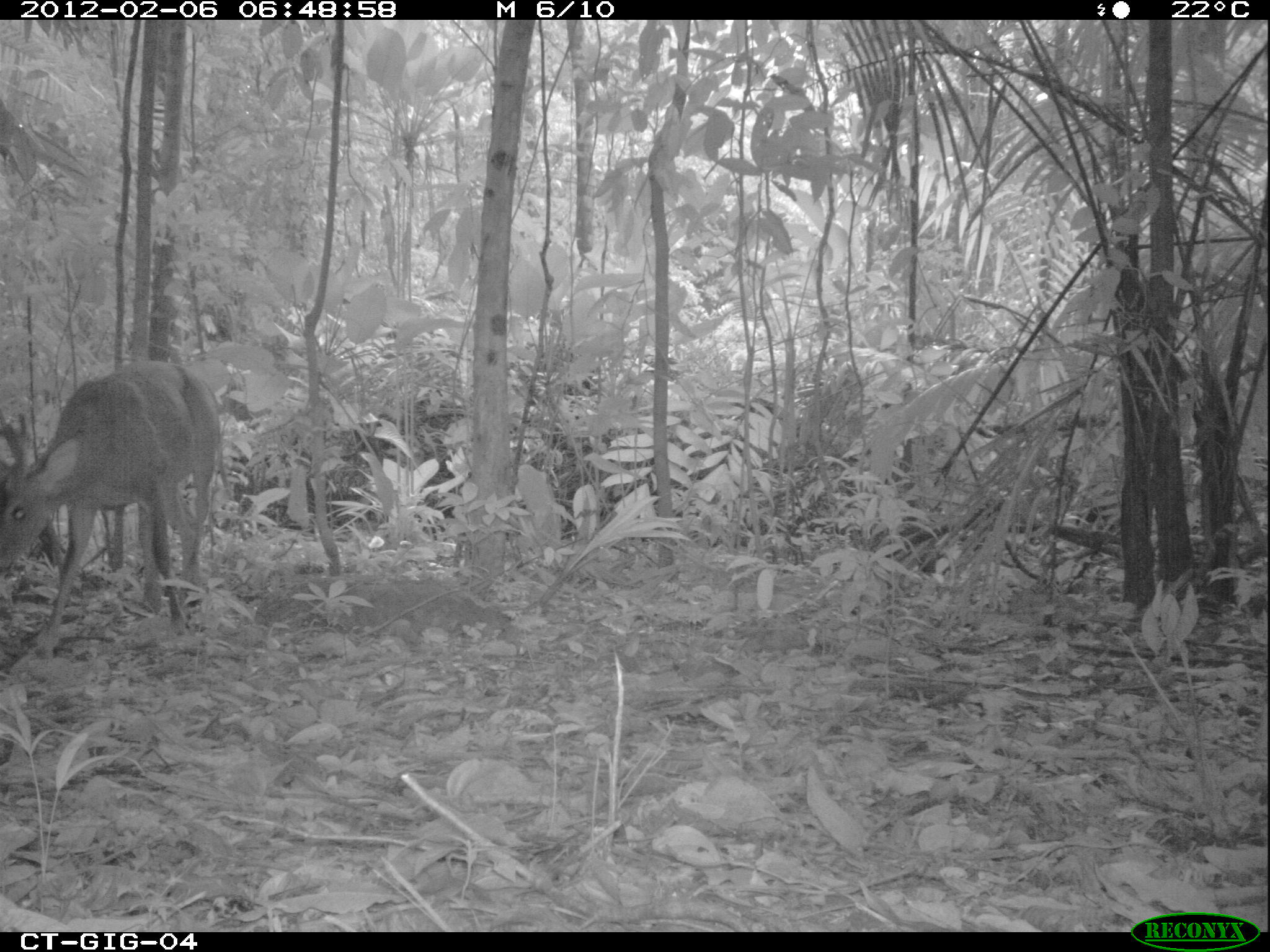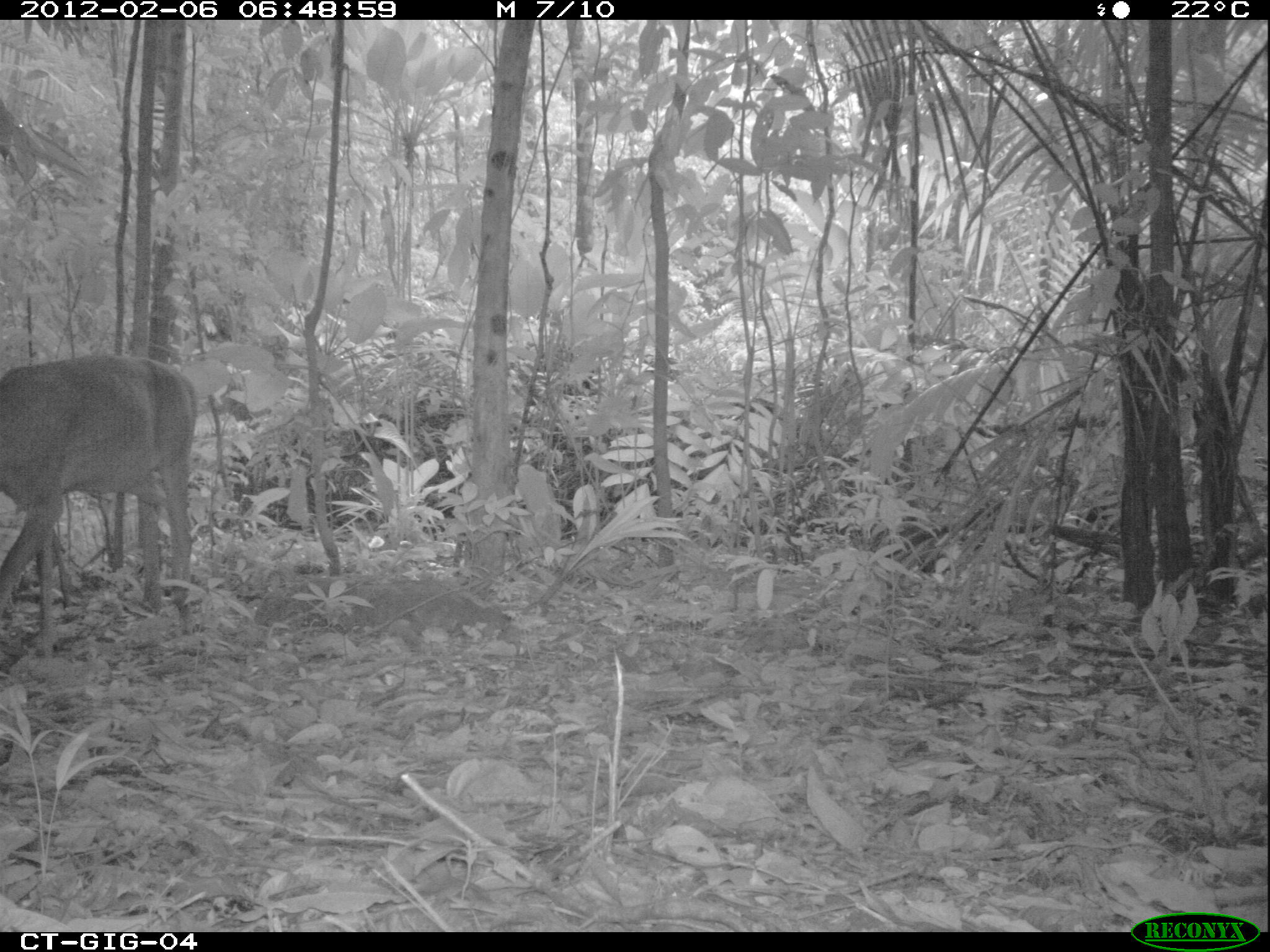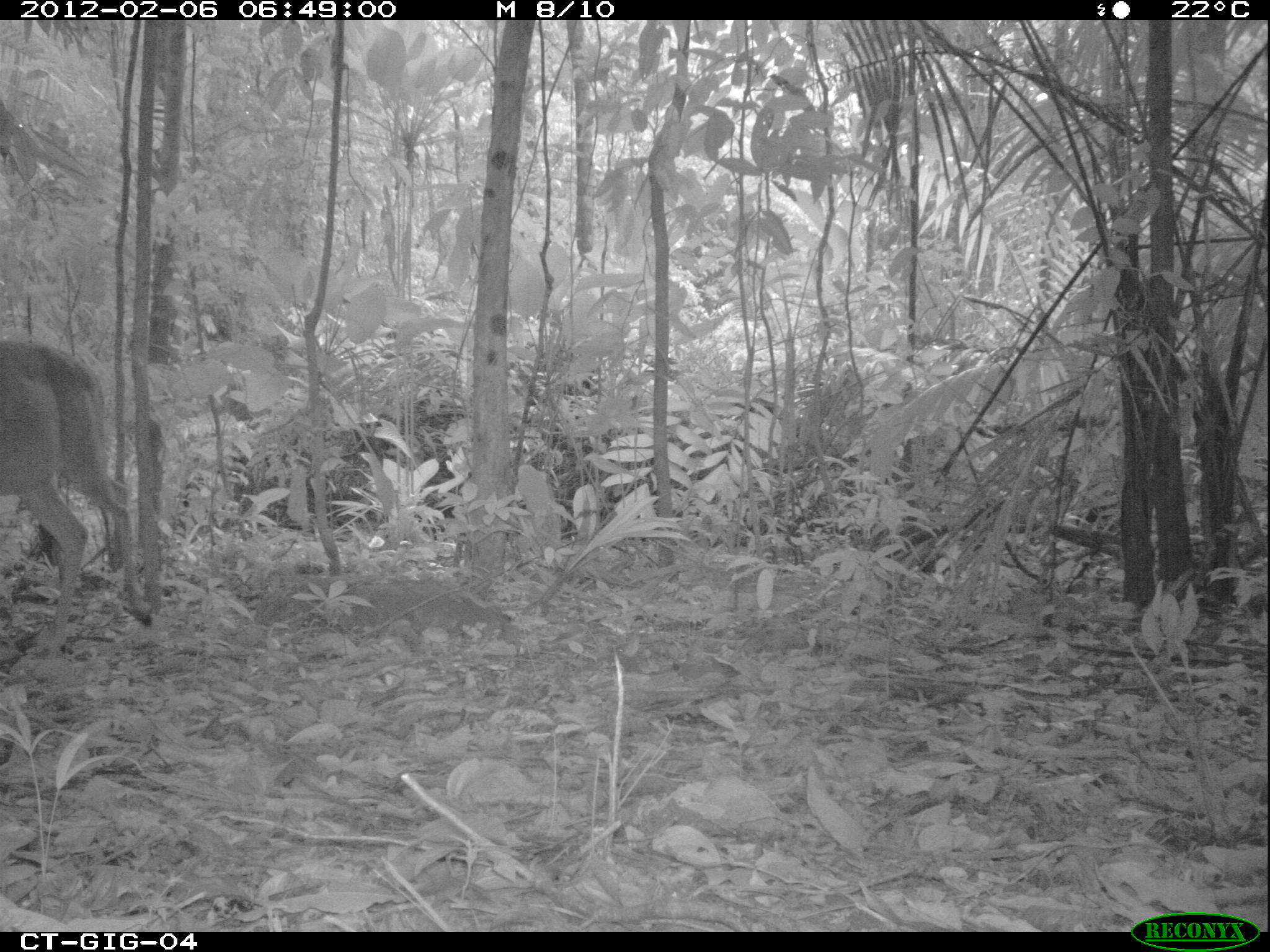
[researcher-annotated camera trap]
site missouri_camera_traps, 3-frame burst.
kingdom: Animalia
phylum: Chordata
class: Mammalia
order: Artiodactyla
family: Cervidae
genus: Odocoileus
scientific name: Odocoileus virginianus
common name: white-tailed deer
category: white tailed deer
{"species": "white tailed deer (white-tailed deer) (Odocoileus virginianus)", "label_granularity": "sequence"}